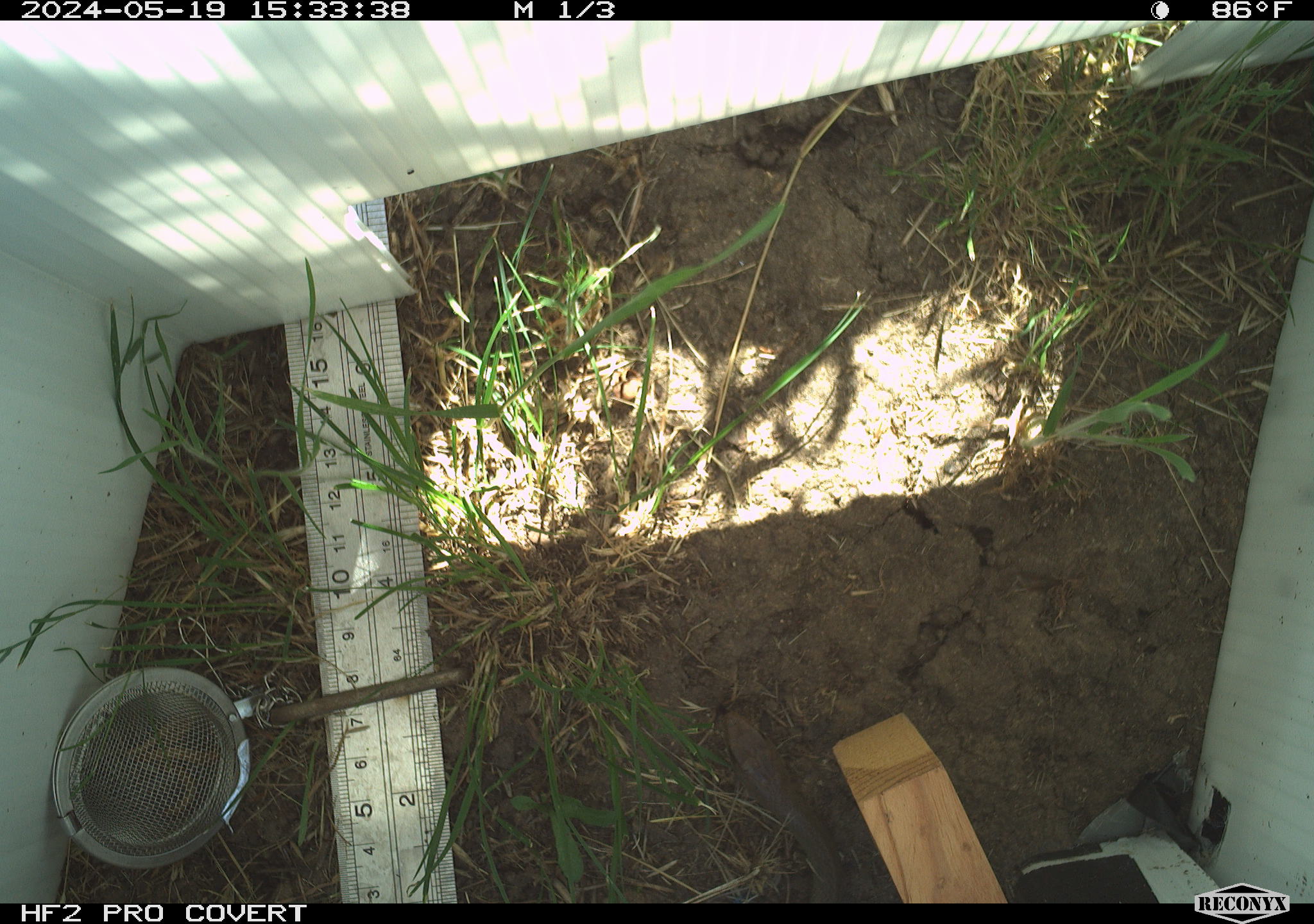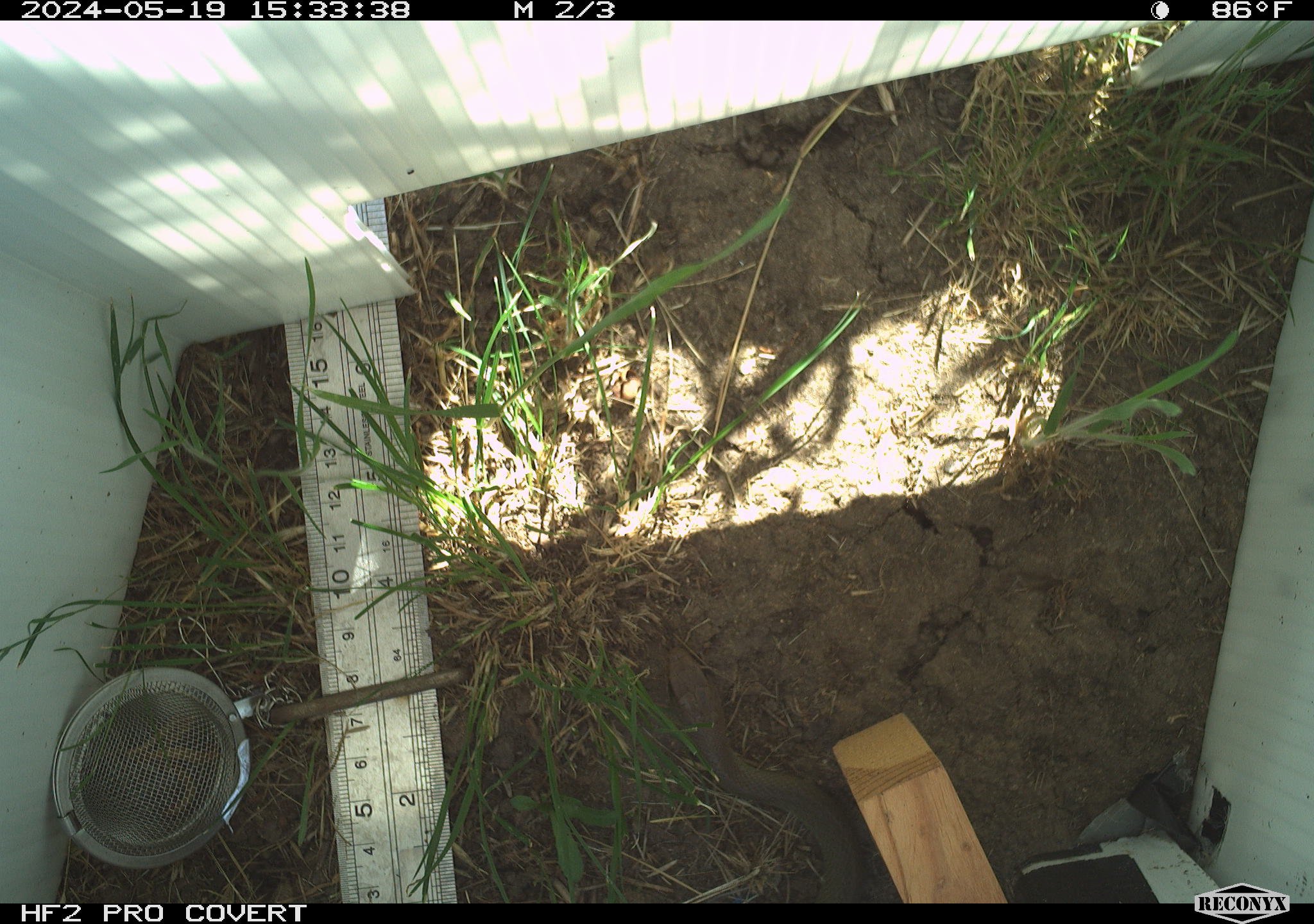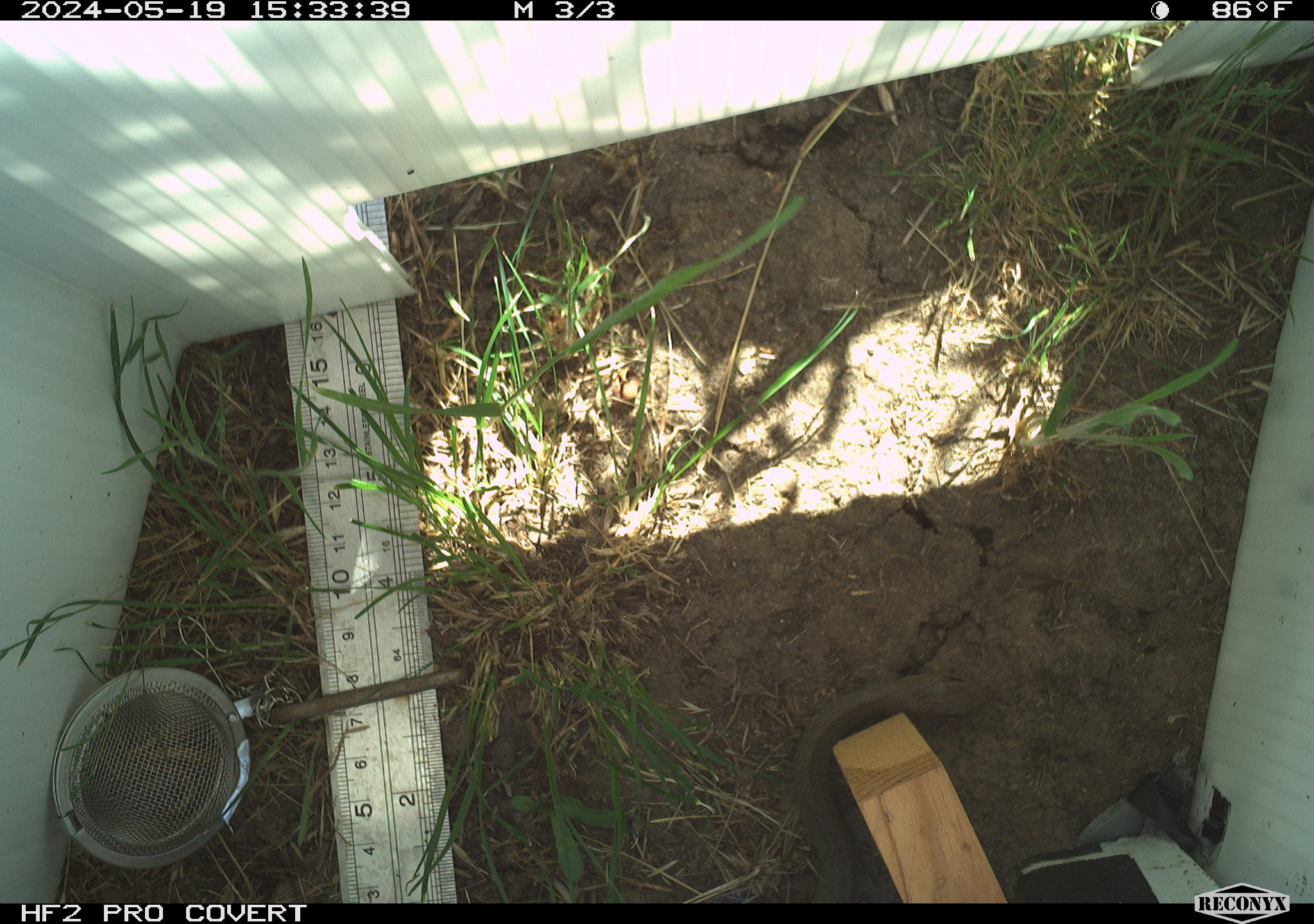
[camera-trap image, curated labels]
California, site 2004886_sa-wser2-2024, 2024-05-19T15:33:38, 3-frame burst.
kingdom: Animalia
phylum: Chordata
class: Reptilia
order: Squamata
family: Colubridae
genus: Coluber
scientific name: Coluber constrictor mormon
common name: western yellow-bellied racer